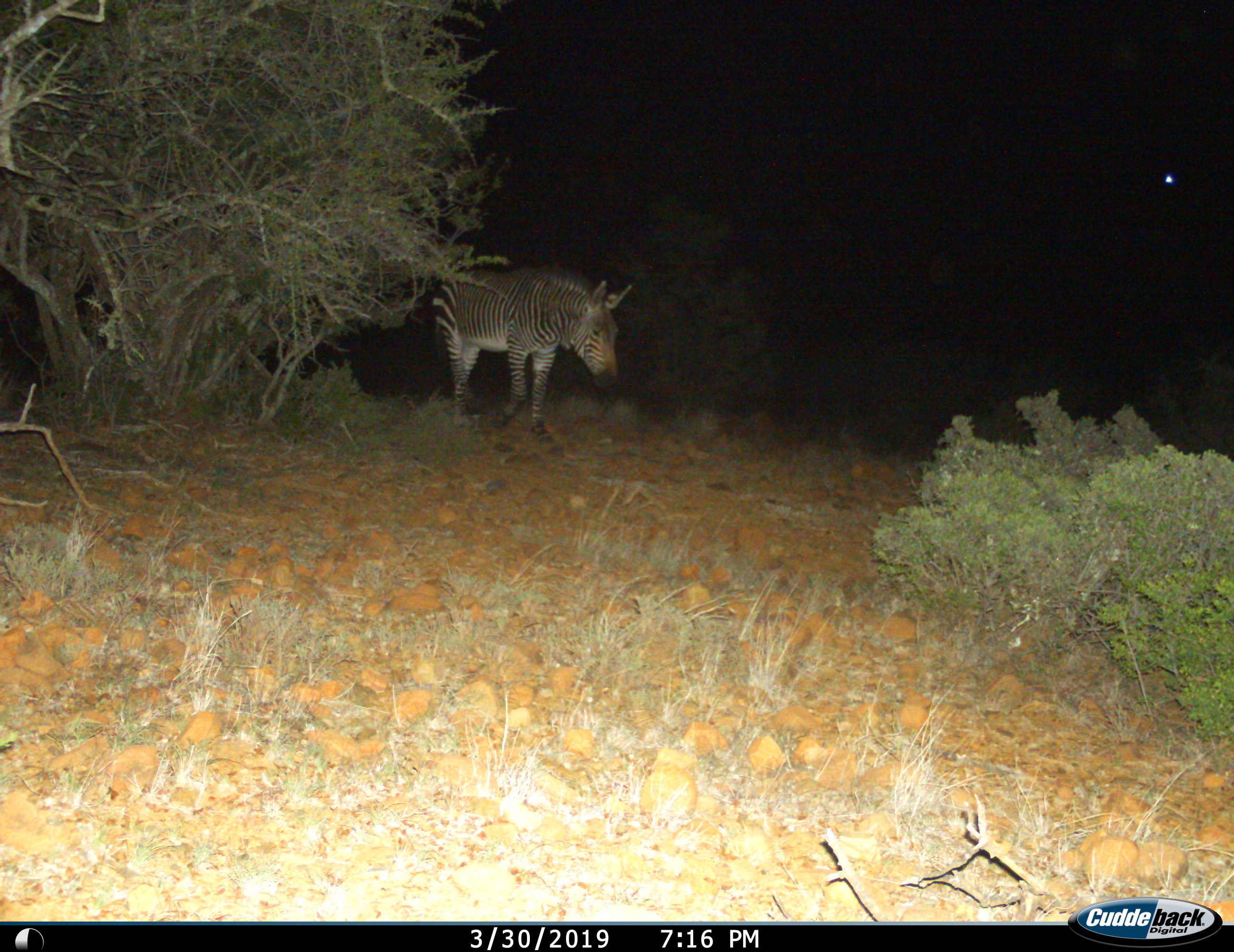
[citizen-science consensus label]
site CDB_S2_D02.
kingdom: Animalia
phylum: Chordata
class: Mammalia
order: Perissodactyla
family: Equidae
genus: Equus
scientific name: Equus zebra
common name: mountain zebra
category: zebramountain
Zebramountain (mountain zebra) (Equus zebra), count 1. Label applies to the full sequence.